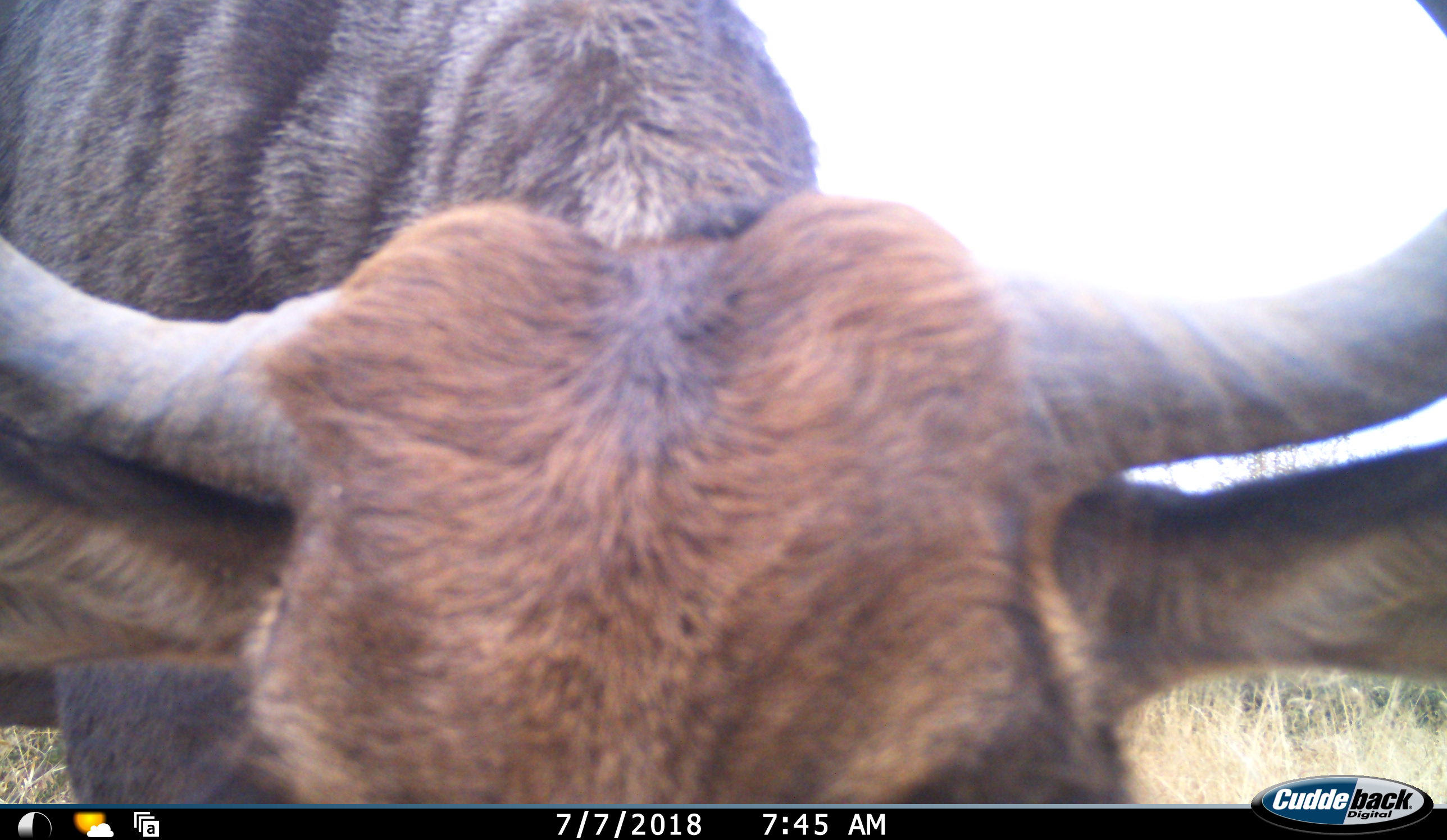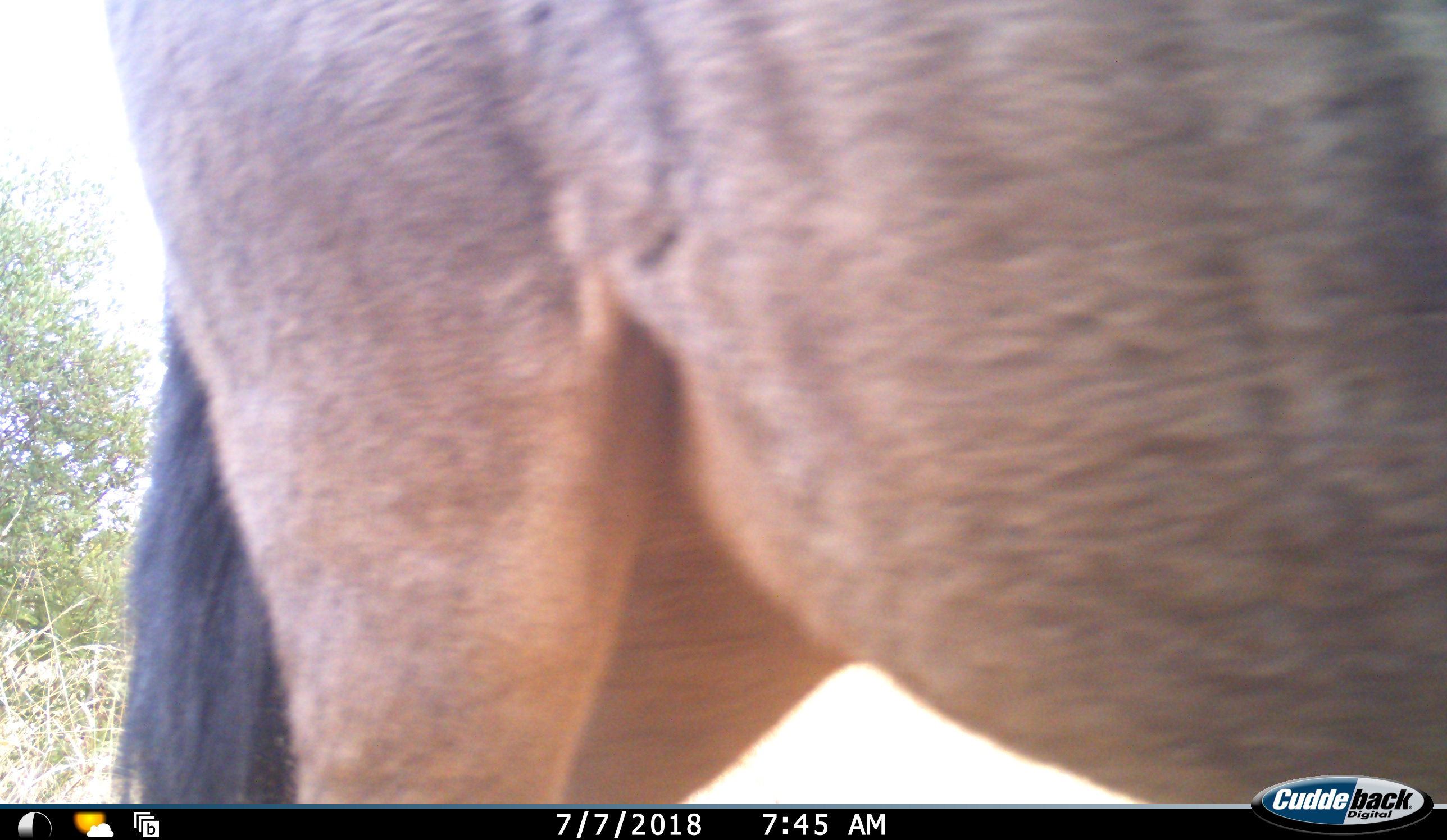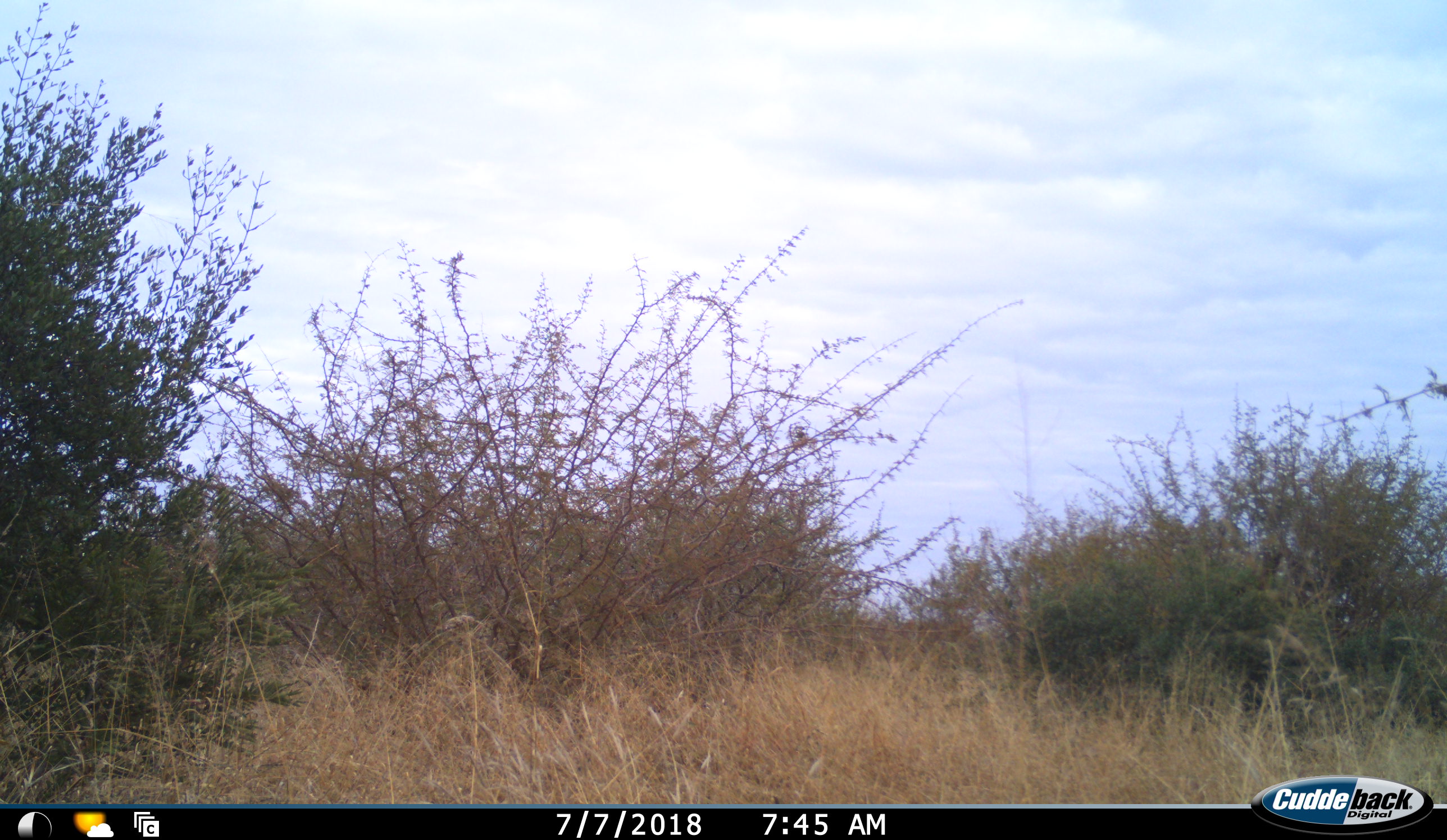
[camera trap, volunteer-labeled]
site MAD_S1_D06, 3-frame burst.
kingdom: Animalia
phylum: Chordata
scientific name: Vertebrata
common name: domestic animal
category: domesticanimal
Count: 1.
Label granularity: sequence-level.